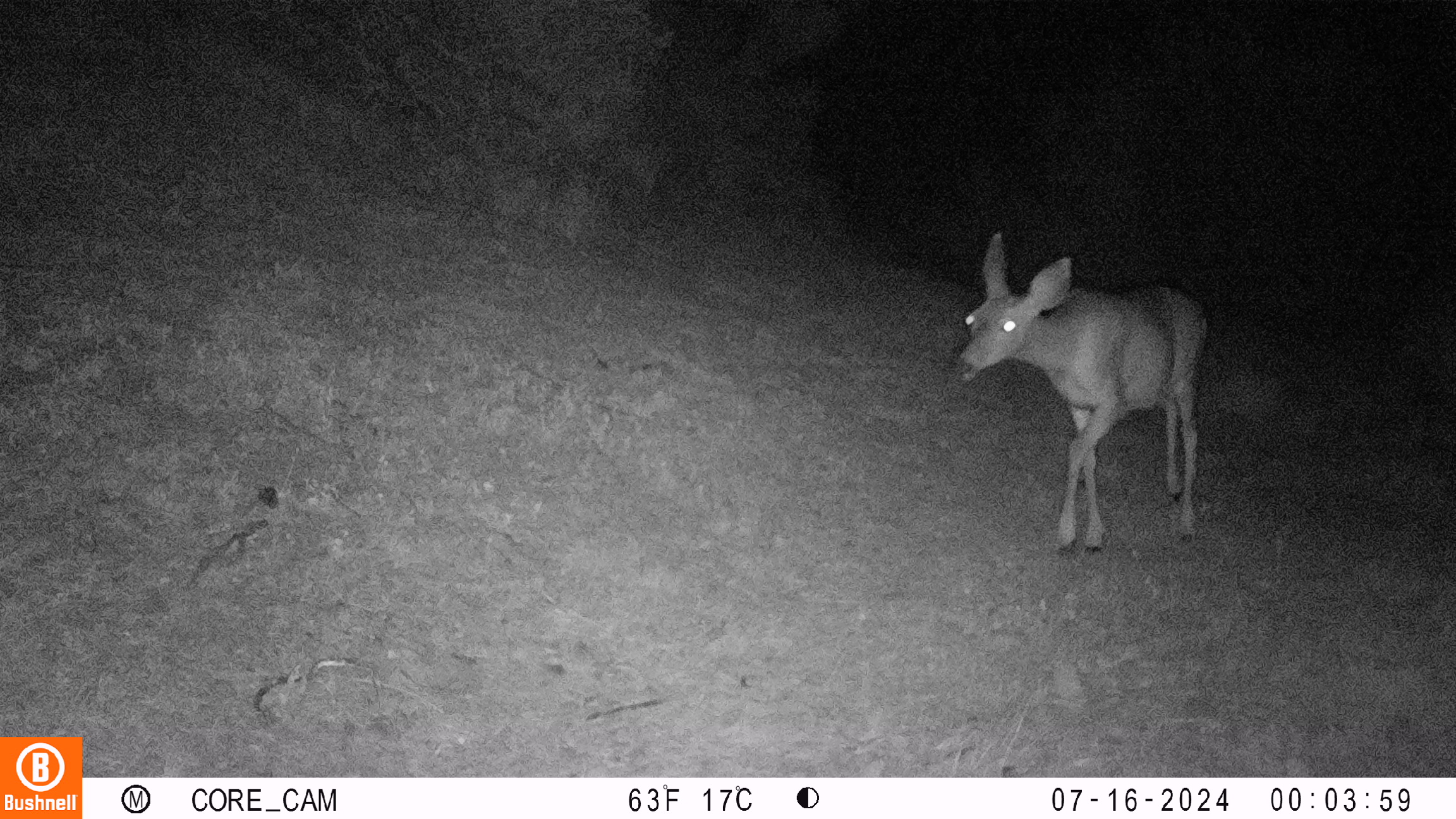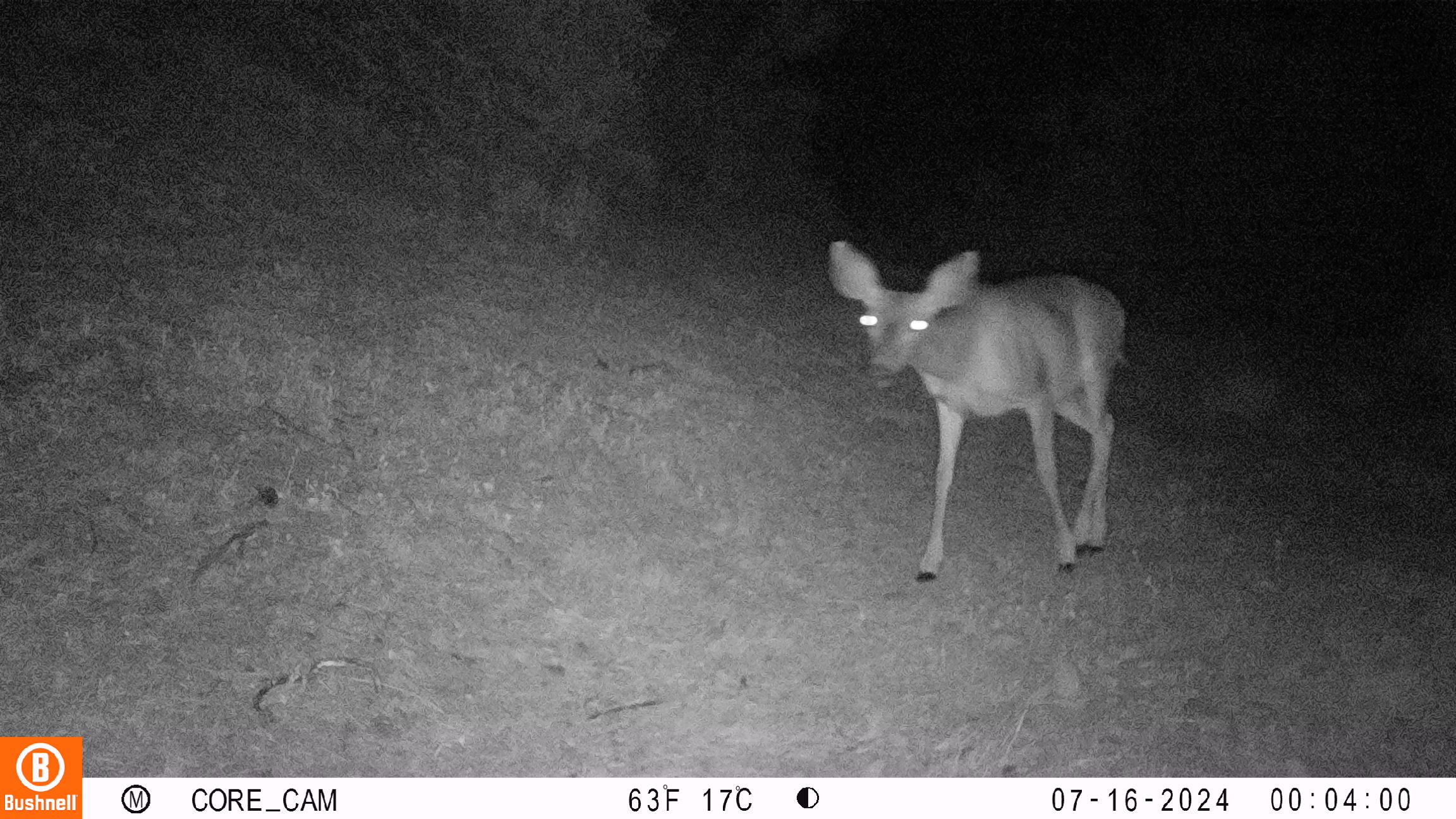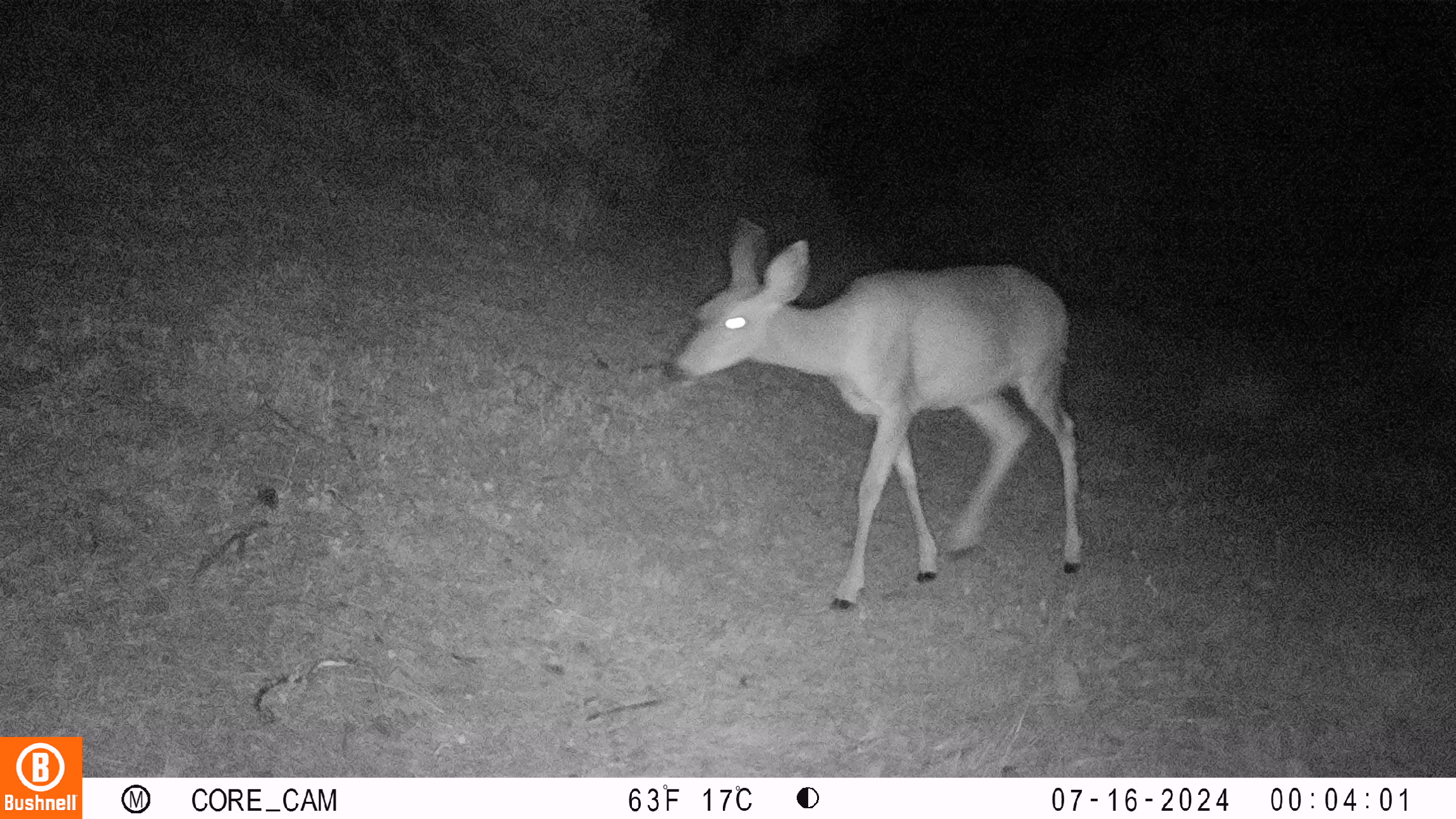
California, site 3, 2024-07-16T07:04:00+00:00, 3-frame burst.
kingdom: Animalia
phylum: Chordata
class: Mammalia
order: Artiodactyla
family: Cervidae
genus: Odocoileus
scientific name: Odocoileus hemionus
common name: mule deer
Mule deer (Odocoileus hemionus).